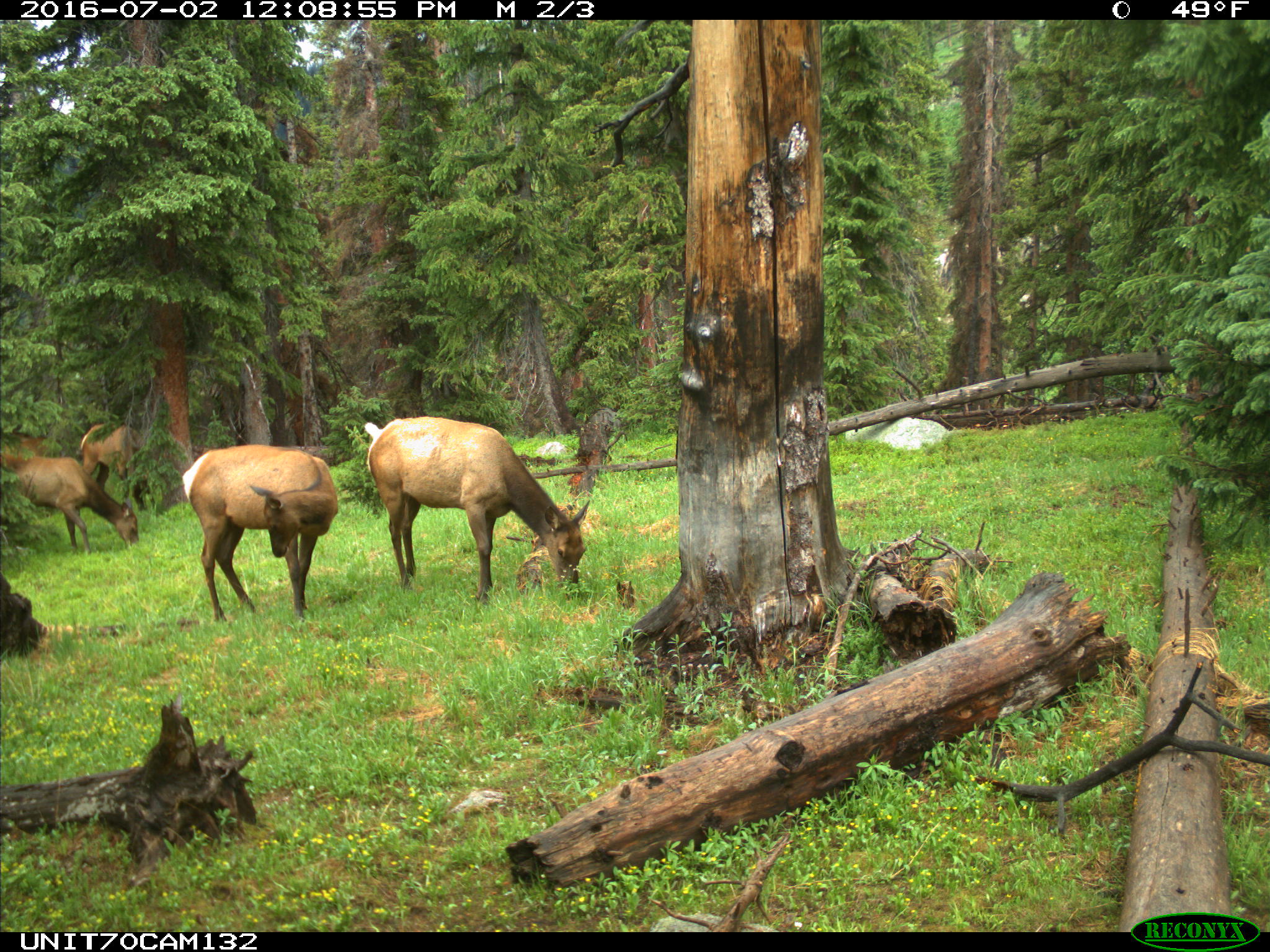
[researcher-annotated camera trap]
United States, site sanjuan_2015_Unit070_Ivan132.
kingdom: Animalia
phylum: Chordata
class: Mammalia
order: Artiodactyla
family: Cervidae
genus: Cervus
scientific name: Cervus elaphus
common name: red deer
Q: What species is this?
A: Cervus elaphus (red deer).